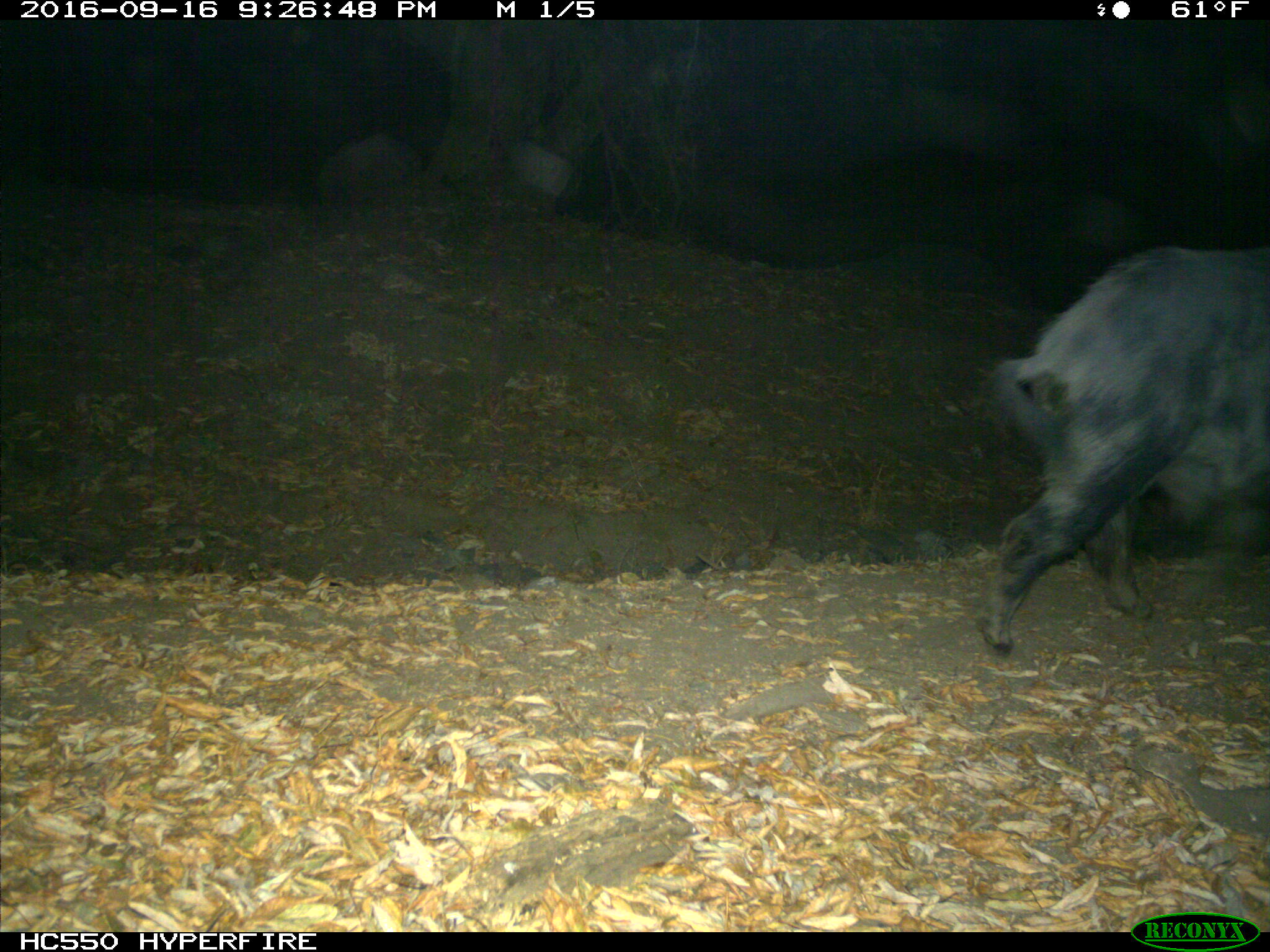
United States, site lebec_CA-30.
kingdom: Animalia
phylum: Chordata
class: Mammalia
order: Artiodactyla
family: Suidae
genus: Sus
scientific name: Sus scrofa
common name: wild boar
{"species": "Sus scrofa (wild boar)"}